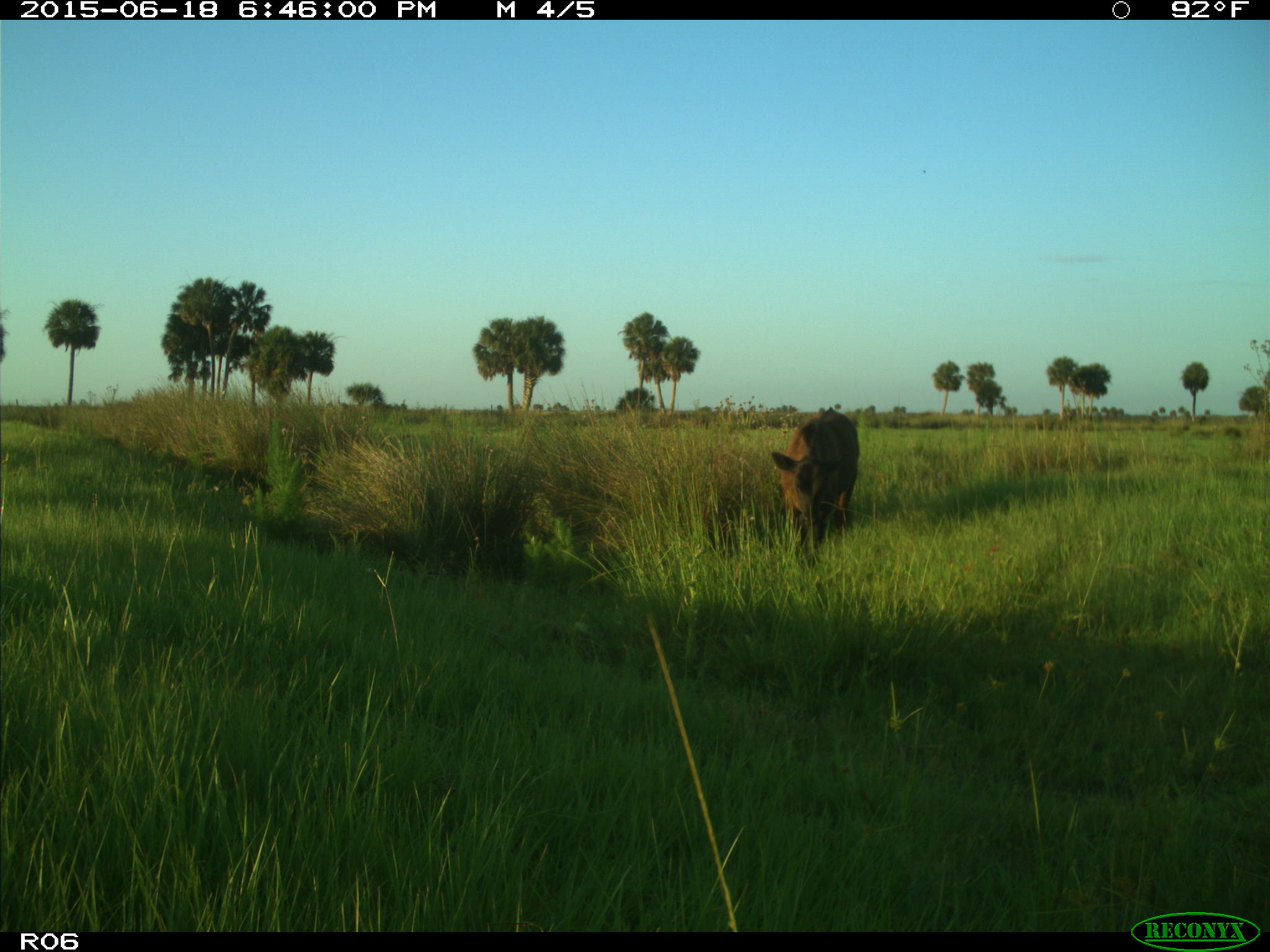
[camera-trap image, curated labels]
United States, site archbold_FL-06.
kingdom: Animalia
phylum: Chordata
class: Mammalia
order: Artiodactyla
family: Bovidae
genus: Bos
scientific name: Bos taurus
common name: domestic cow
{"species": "Bos taurus (domestic cow)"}